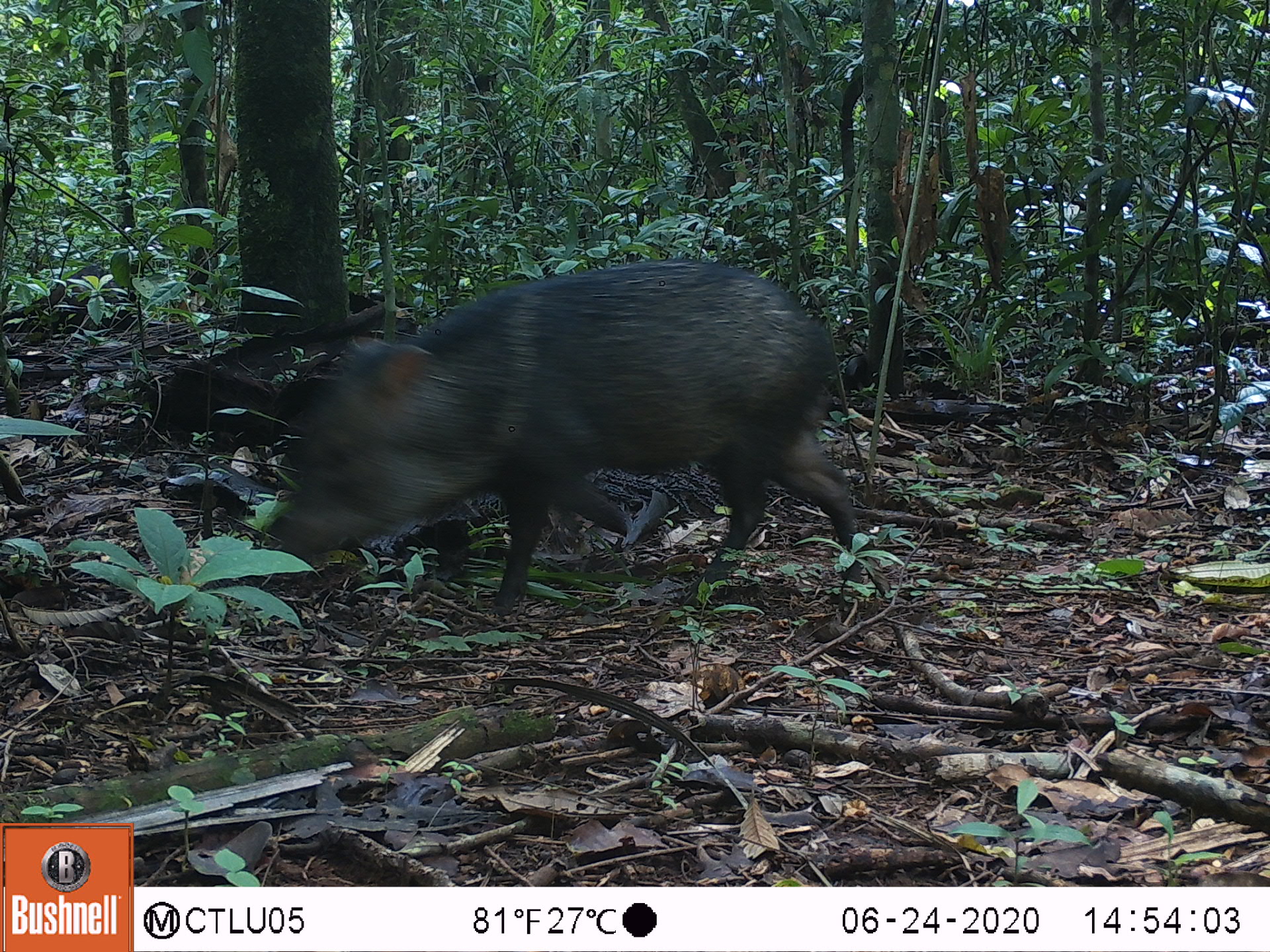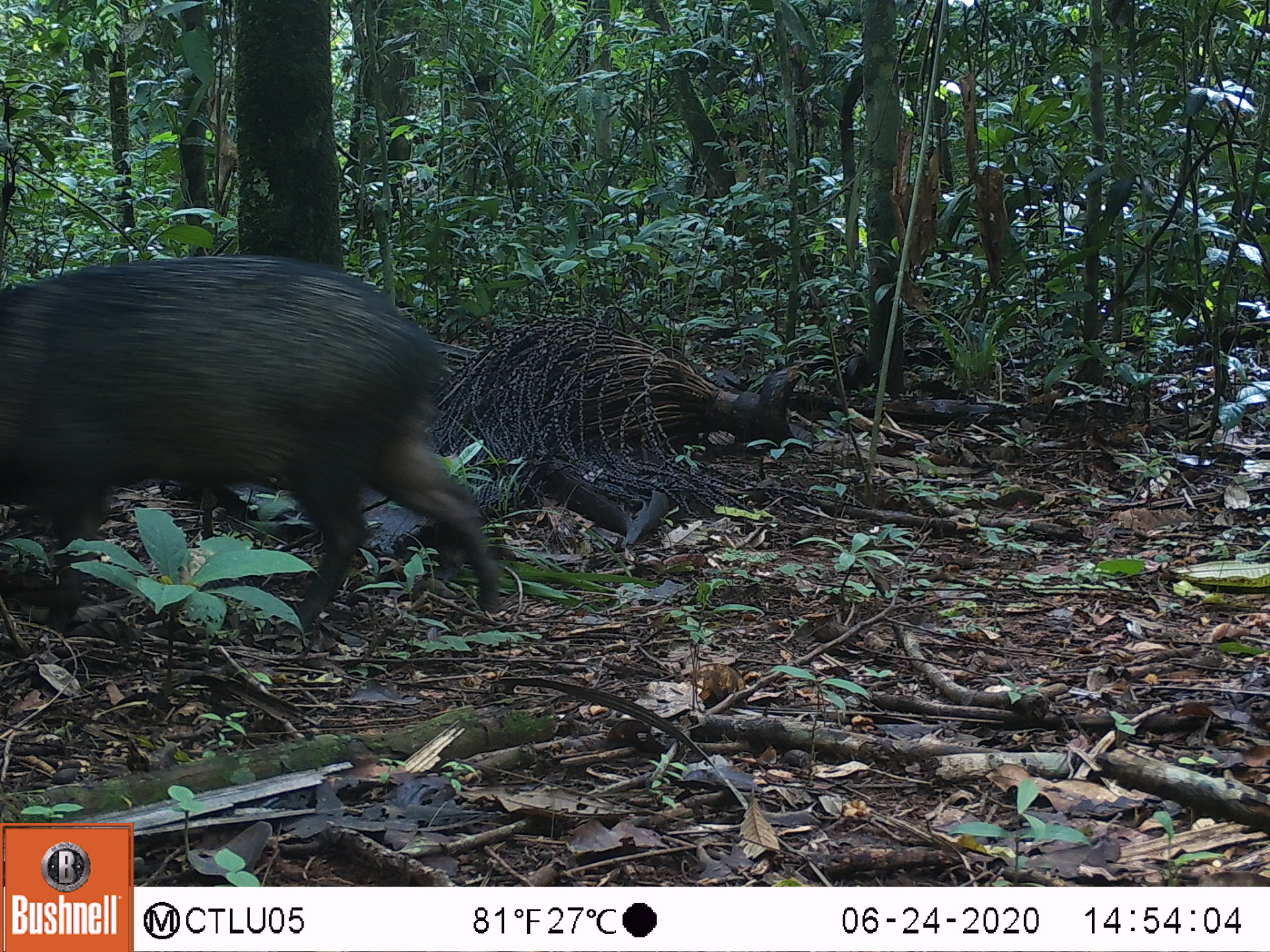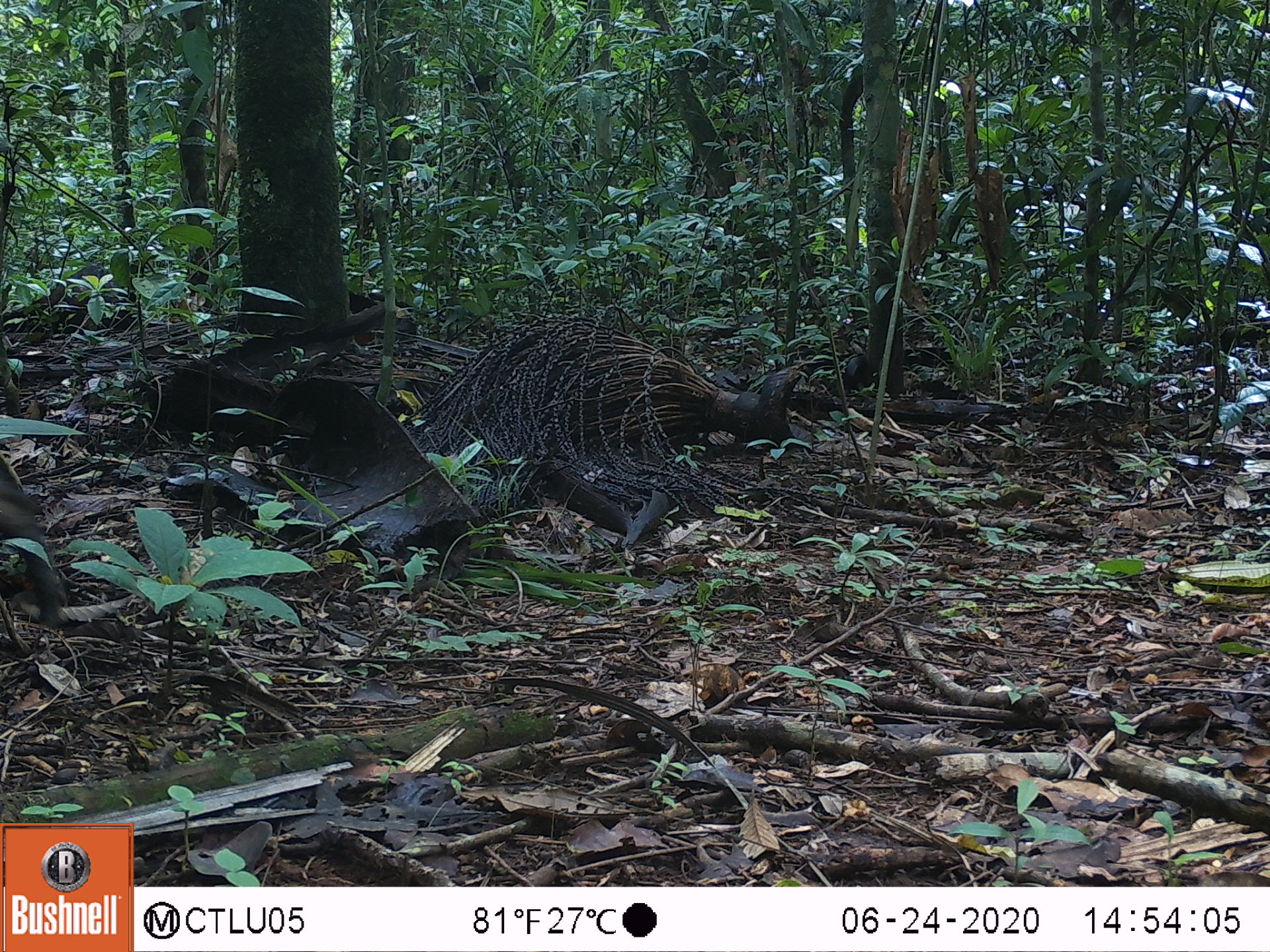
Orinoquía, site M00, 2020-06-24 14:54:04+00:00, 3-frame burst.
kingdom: Animalia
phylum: Chordata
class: Mammalia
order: Artiodactyla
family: Tayassuidae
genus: Pecari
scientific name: Pecari tajacu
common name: collared peccary